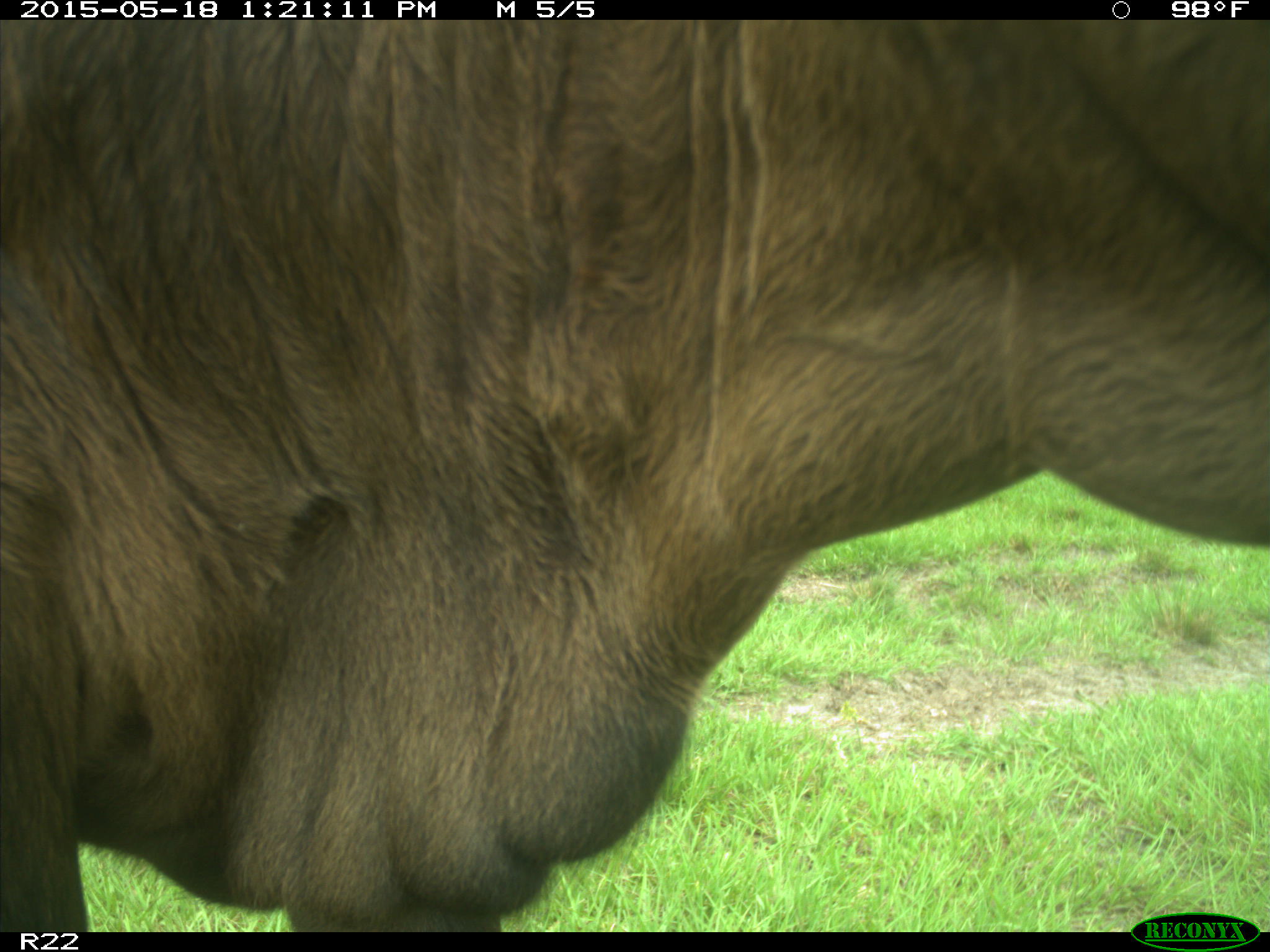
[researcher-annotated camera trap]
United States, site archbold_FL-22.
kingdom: Animalia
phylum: Chordata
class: Mammalia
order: Artiodactyla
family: Bovidae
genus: Bos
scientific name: Bos taurus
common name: domestic cow